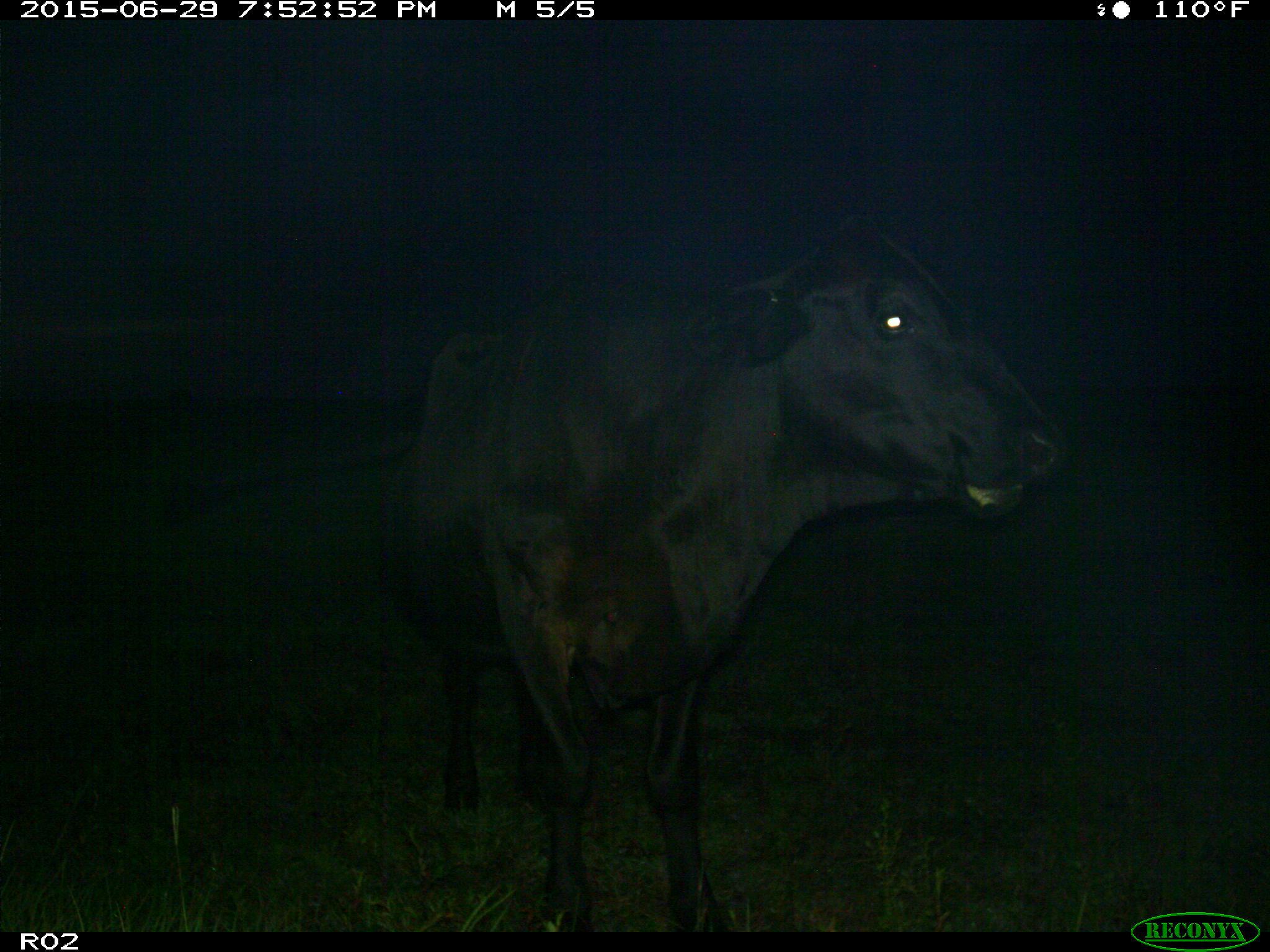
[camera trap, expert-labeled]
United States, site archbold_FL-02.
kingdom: Animalia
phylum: Chordata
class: Mammalia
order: Artiodactyla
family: Bovidae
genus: Bos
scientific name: Bos taurus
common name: domestic cow